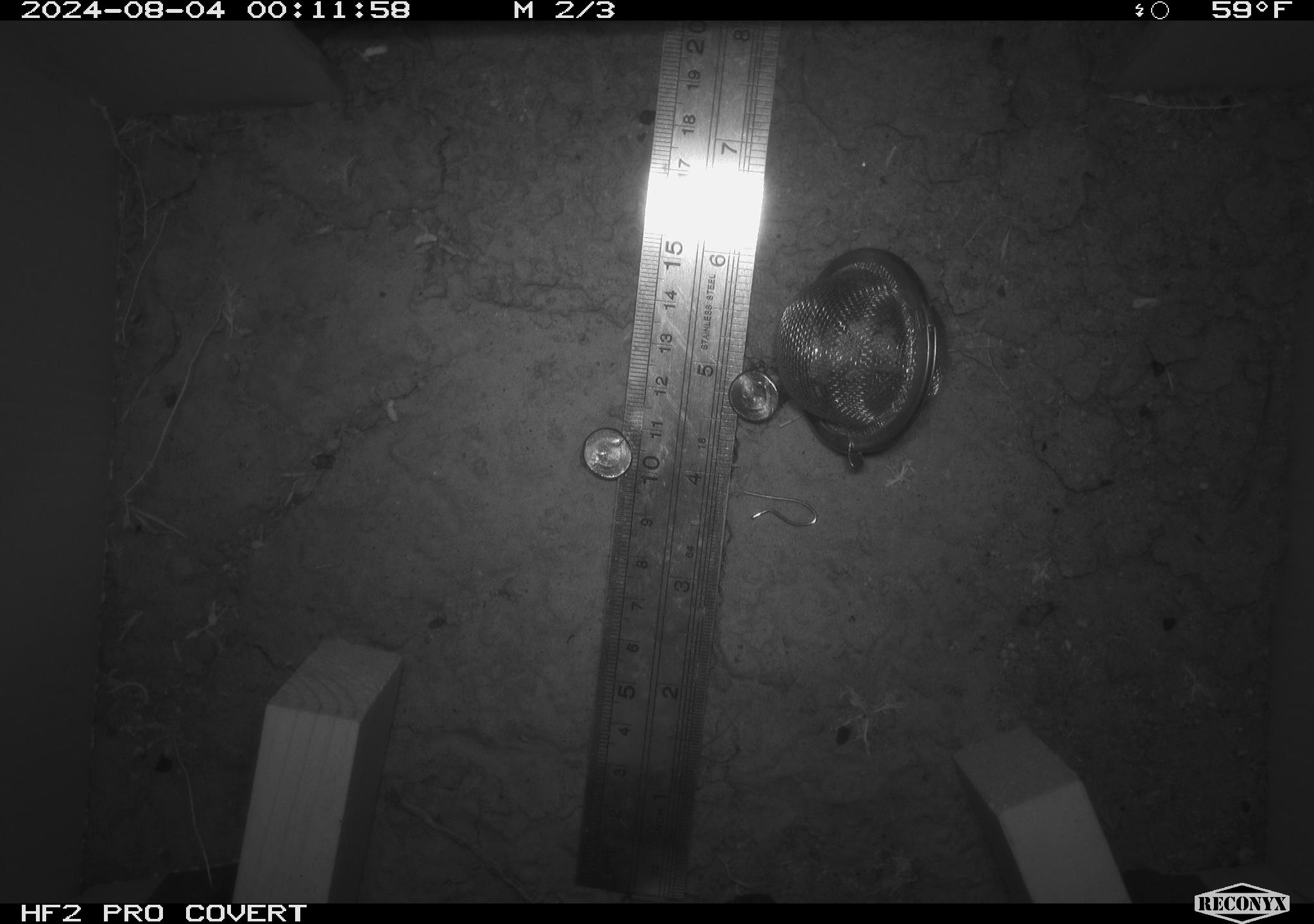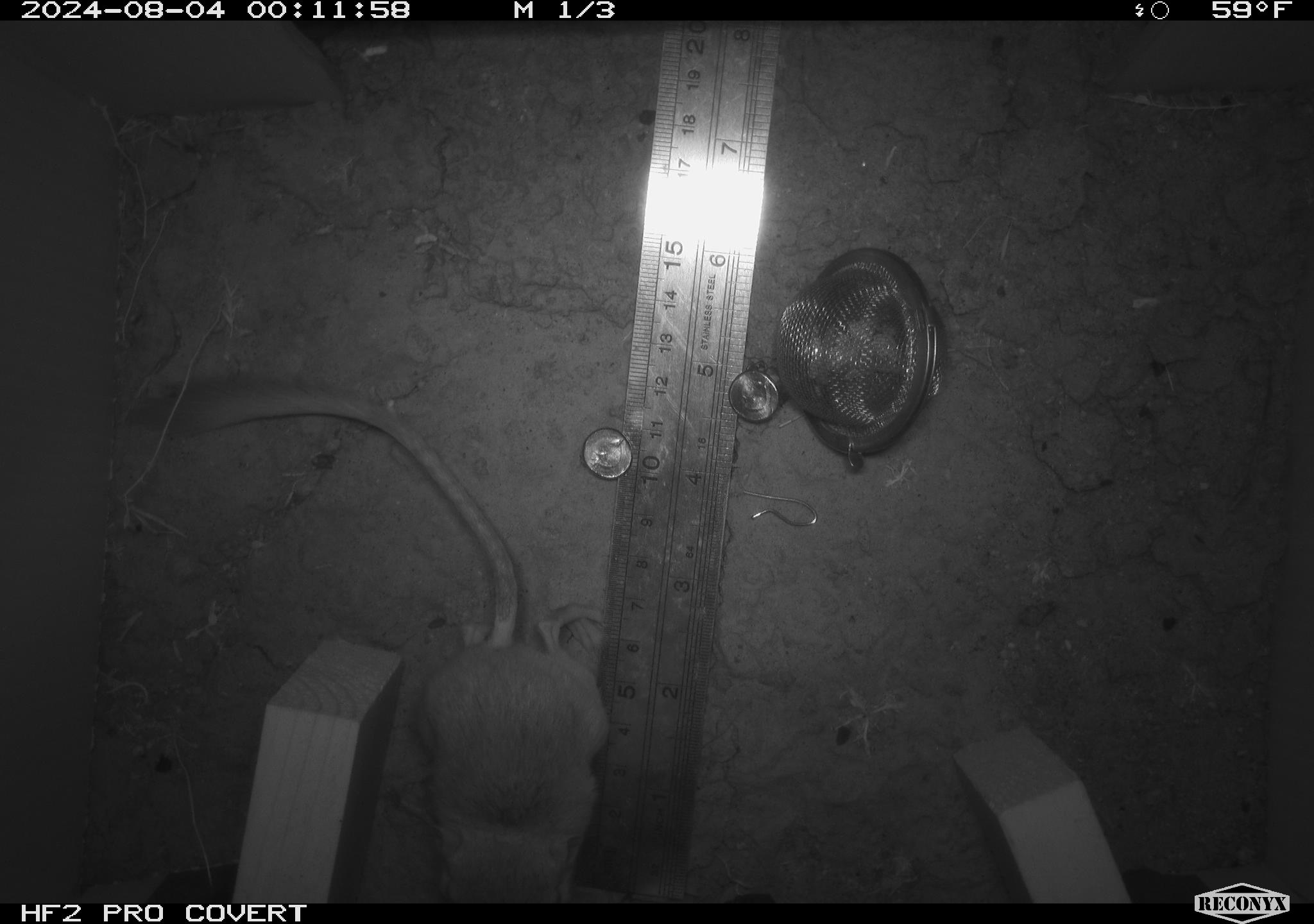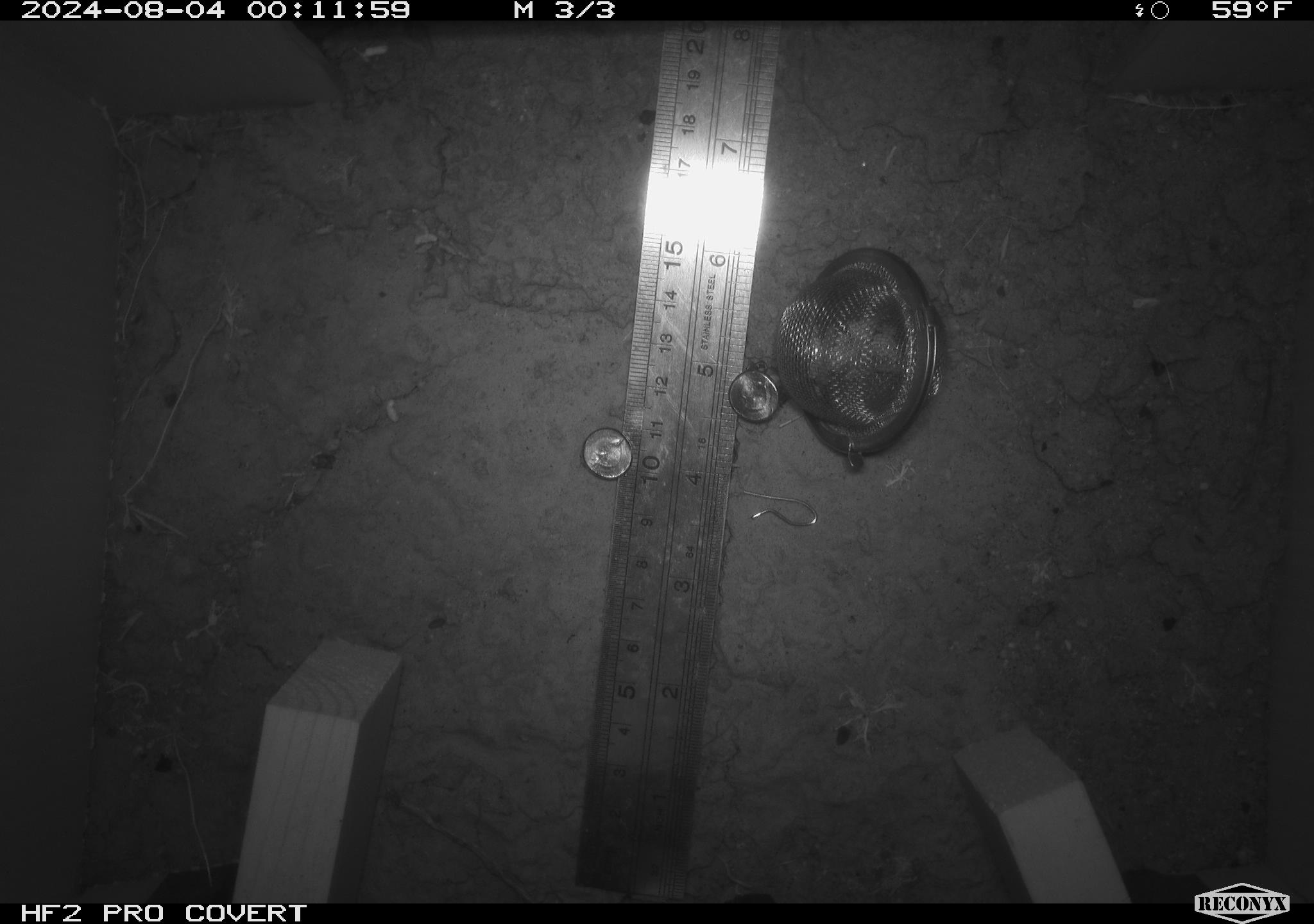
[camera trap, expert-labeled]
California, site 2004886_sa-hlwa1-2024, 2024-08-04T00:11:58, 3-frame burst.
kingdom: Animalia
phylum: Chordata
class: Mammalia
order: Rodentia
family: Heteromyidae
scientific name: Heteromyidae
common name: kangaroo rats and pocket mice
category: heteromyidae family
Heteromyidae family (kangaroo rats and pocket mice) (Heteromyidae).